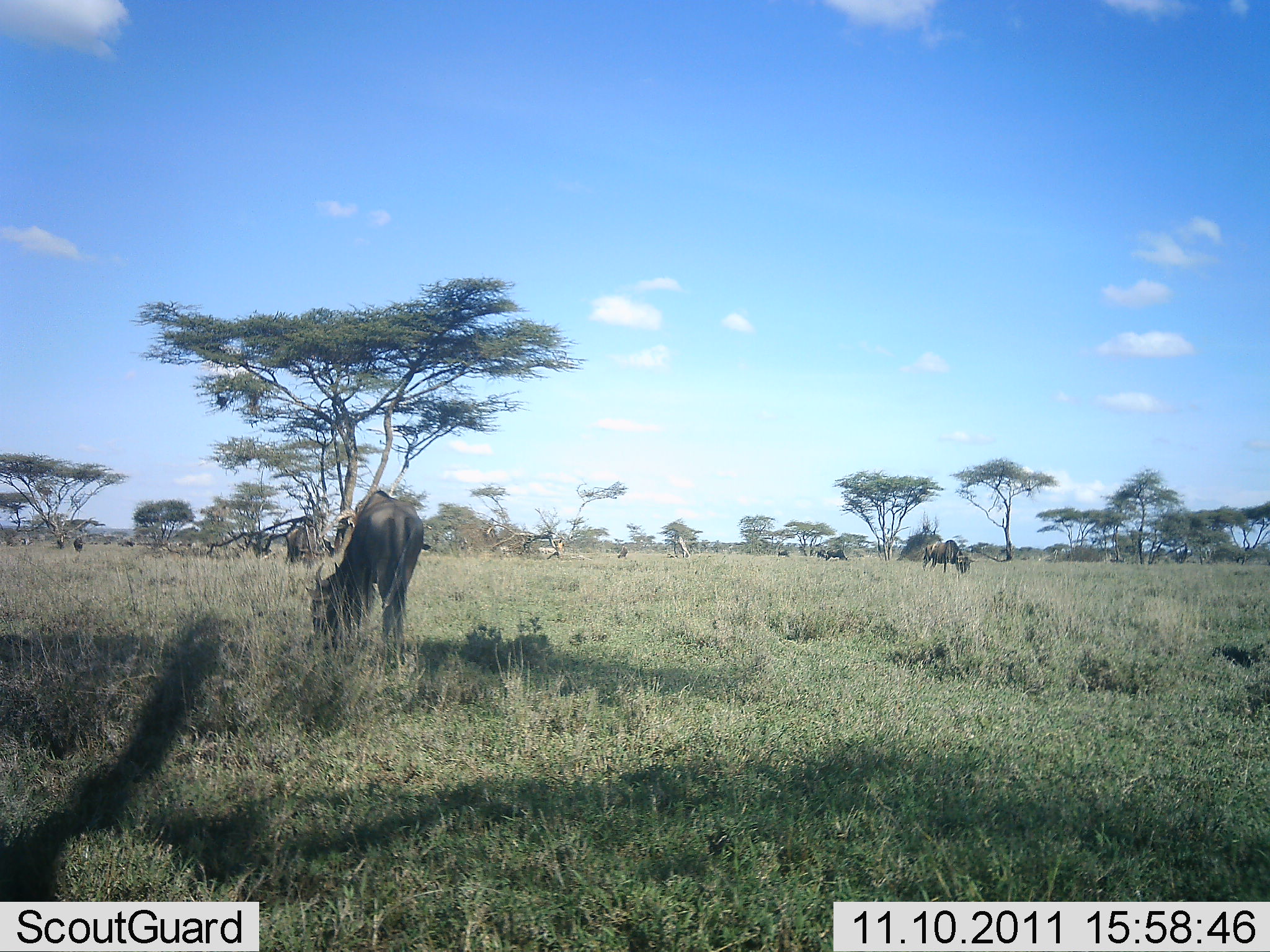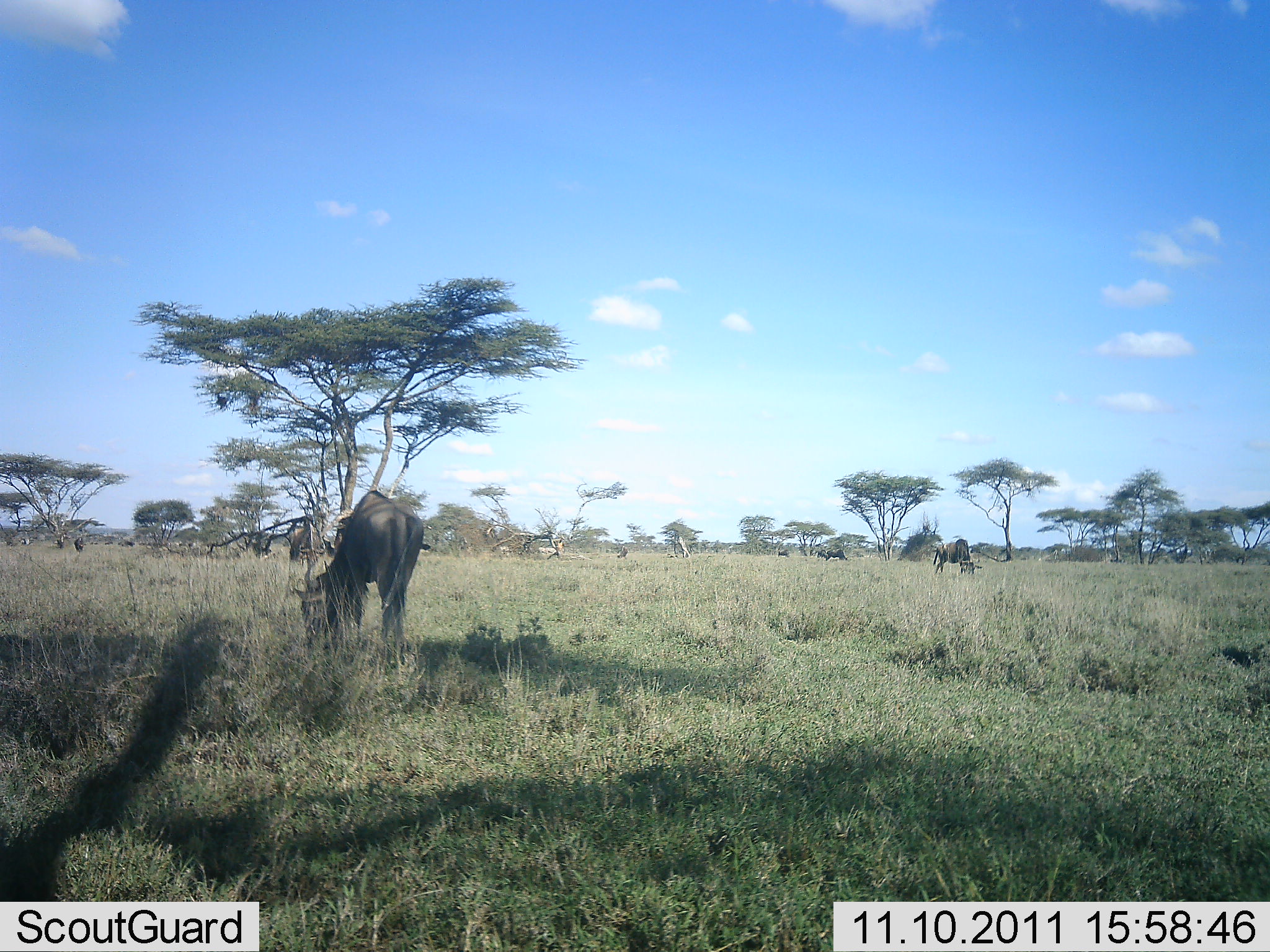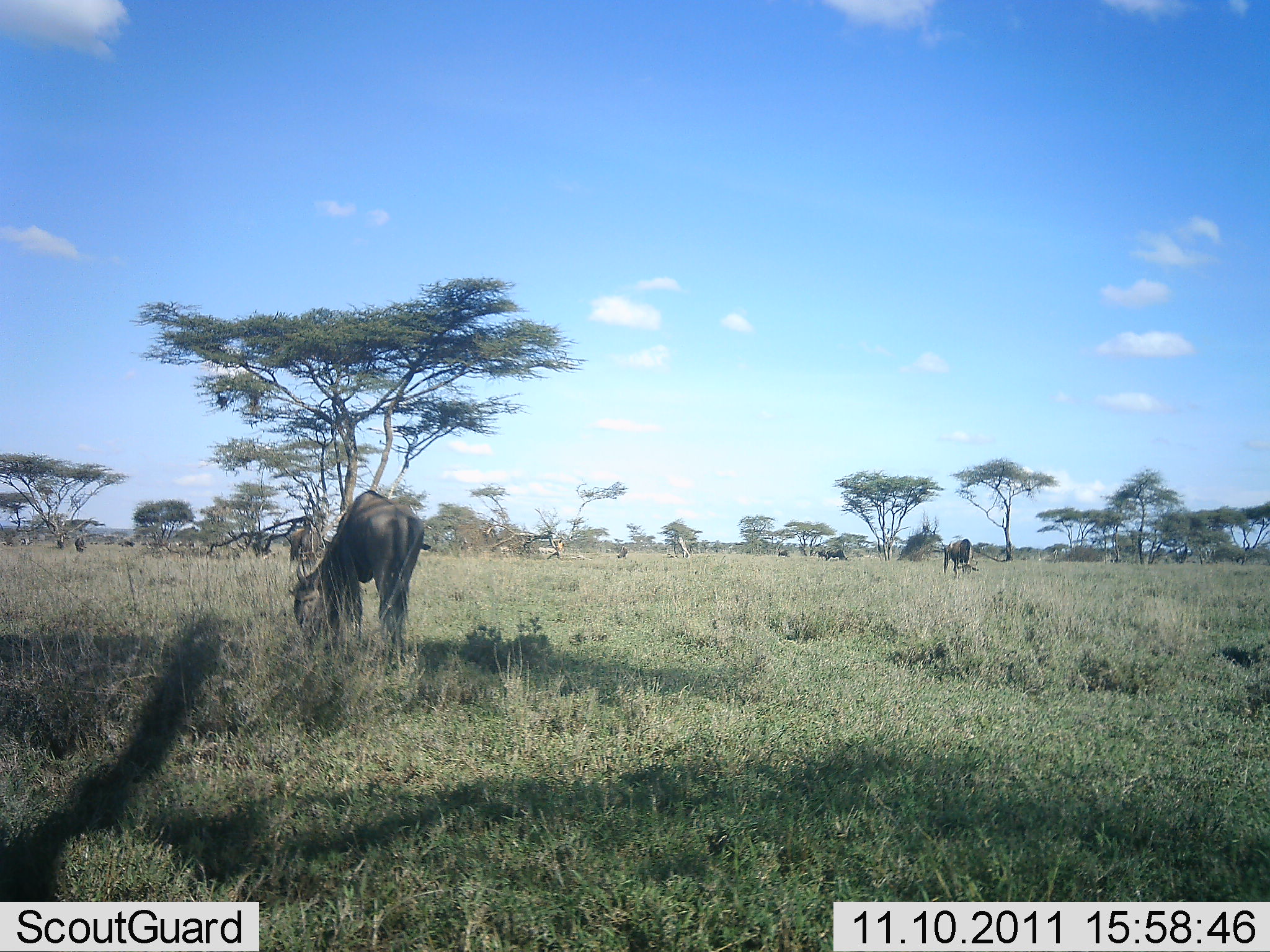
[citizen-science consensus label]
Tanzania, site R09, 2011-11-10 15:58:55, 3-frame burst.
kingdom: Animalia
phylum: Chordata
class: Mammalia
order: Artiodactyla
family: Bovidae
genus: Connochaetes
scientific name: Connochaetes taurinus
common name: blue wildebeest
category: wildebeest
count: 3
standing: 55%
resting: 0%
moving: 0%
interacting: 0%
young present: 0%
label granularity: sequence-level